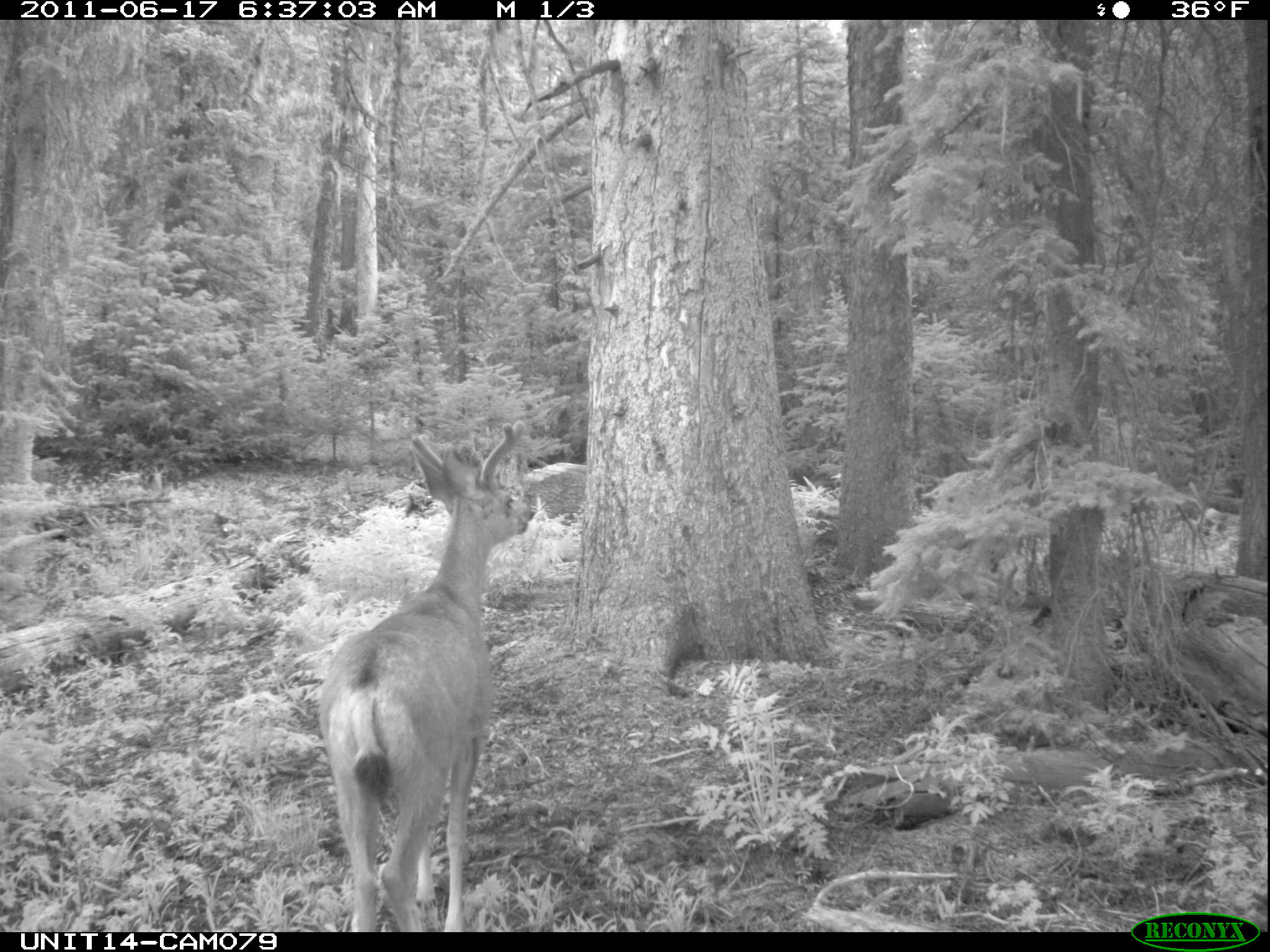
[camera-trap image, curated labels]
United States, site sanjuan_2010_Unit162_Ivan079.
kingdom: Animalia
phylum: Chordata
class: Mammalia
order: Artiodactyla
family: Cervidae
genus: Odocoileus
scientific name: Odocoileus hemionus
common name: mule deer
Odocoileus hemionus (mule deer).